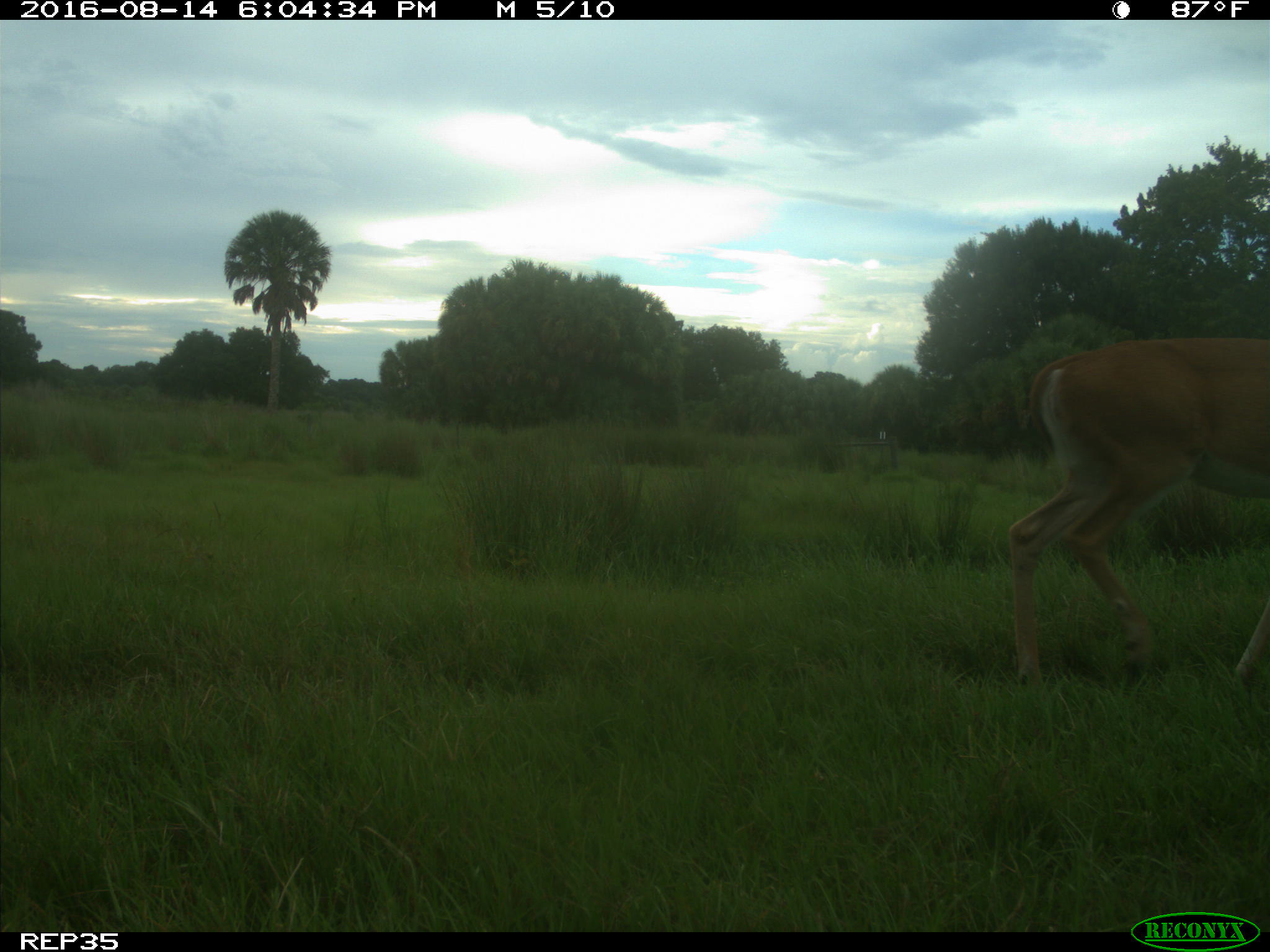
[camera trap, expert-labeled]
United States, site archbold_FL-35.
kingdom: Animalia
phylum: Chordata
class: Mammalia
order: Artiodactyla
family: Cervidae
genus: Odocoileus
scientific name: Odocoileus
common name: deer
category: unidentified deer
Unidentified deer (deer) (Odocoileus).